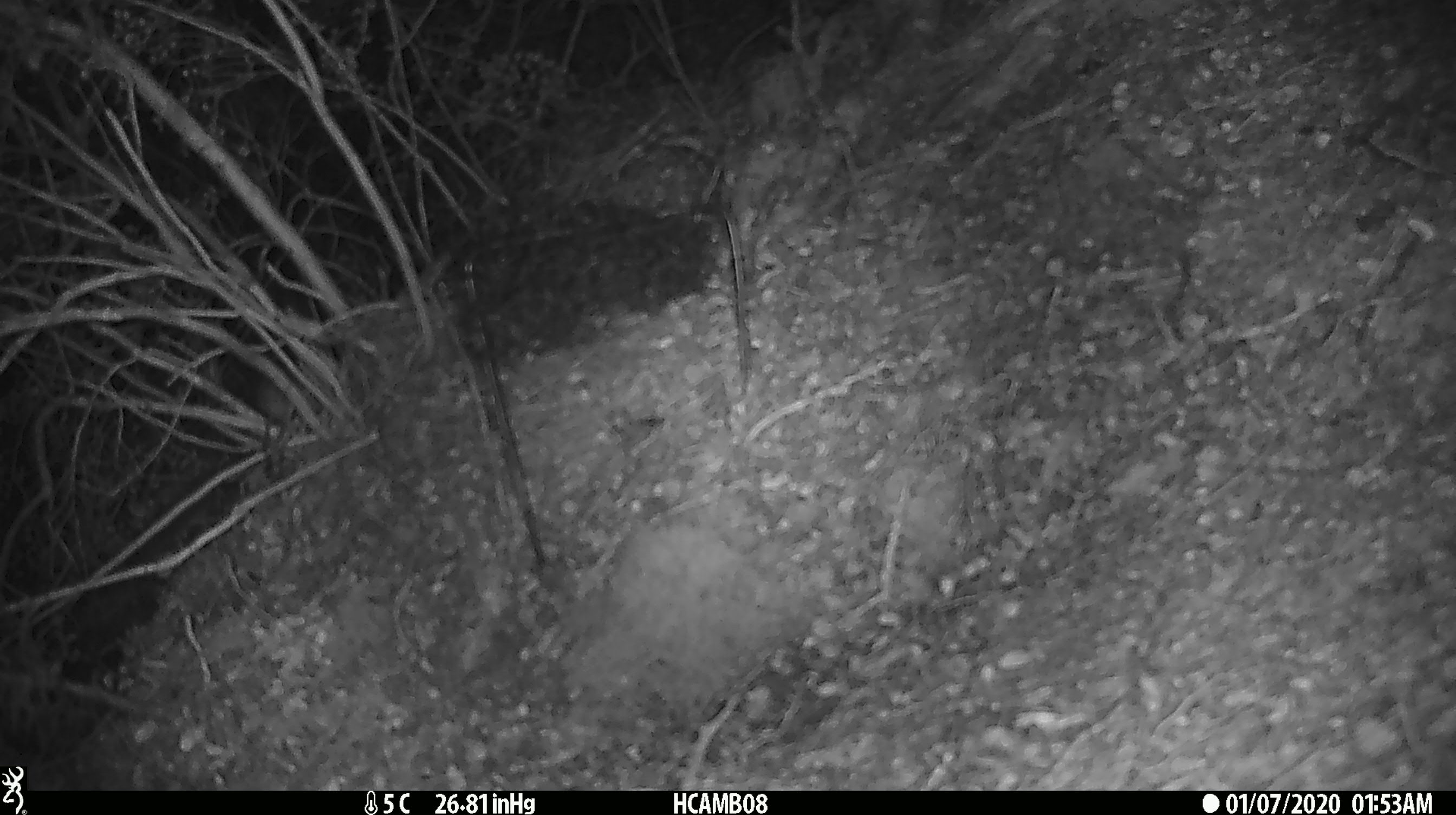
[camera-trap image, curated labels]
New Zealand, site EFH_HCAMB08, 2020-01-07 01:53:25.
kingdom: Animalia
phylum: Chordata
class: Mammalia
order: Rodentia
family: Muridae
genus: Mus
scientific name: Mus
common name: mouse